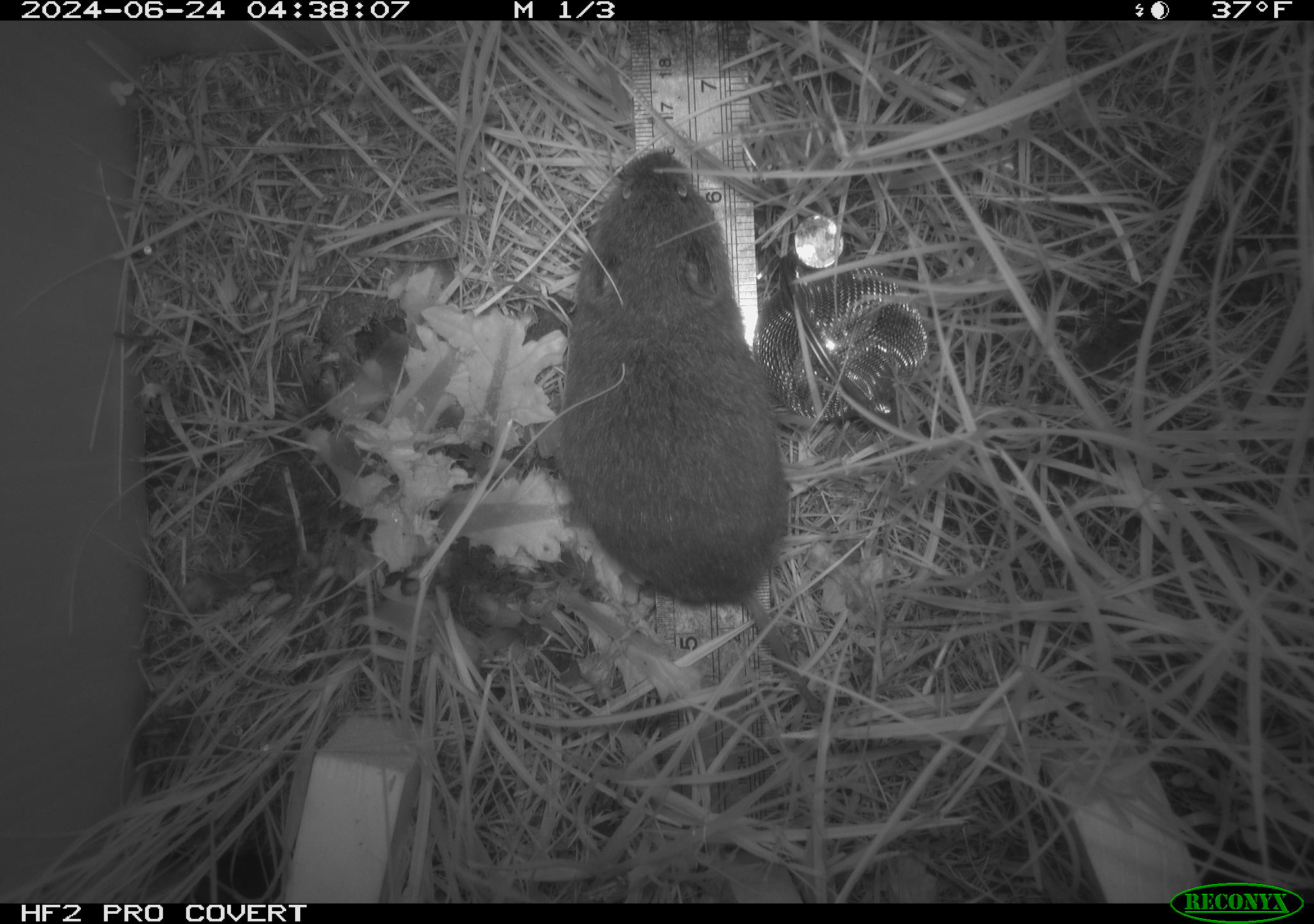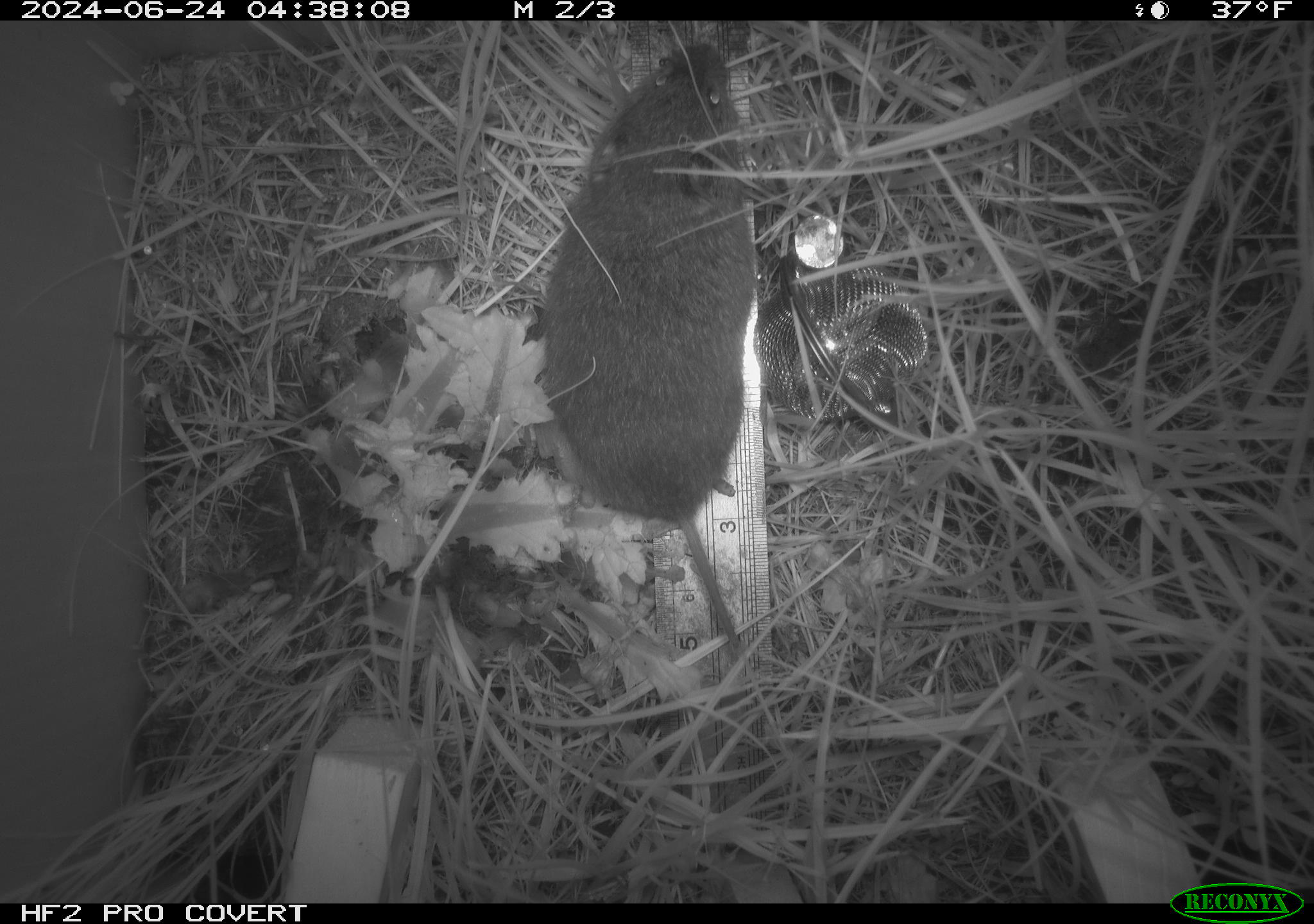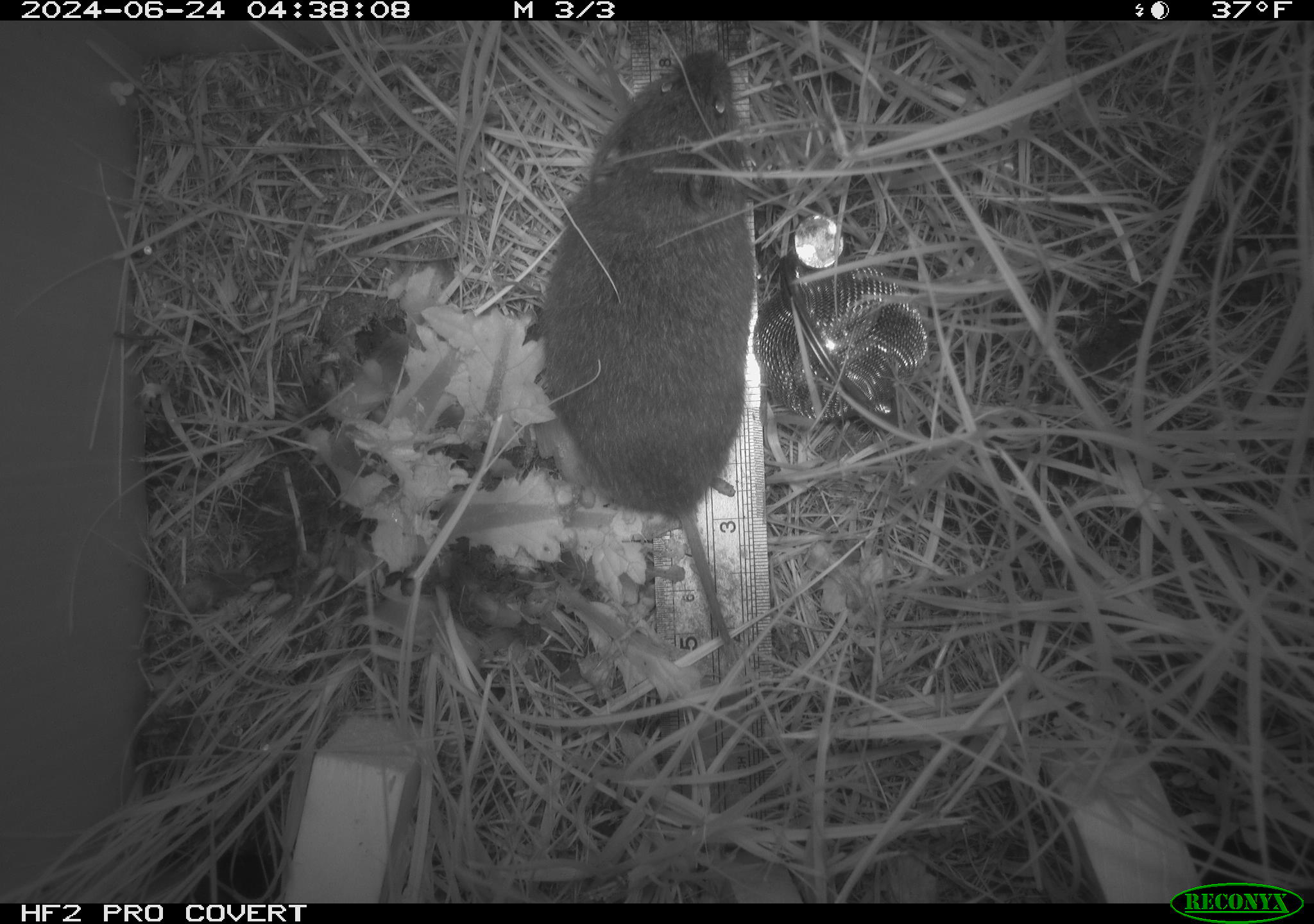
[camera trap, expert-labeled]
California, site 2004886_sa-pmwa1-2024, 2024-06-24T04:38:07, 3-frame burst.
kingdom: Animalia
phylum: Chordata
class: Mammalia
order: Rodentia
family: Cricetidae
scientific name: Arvicolinae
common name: voles, lemmings, and muskrats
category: arvicolinae subfamily